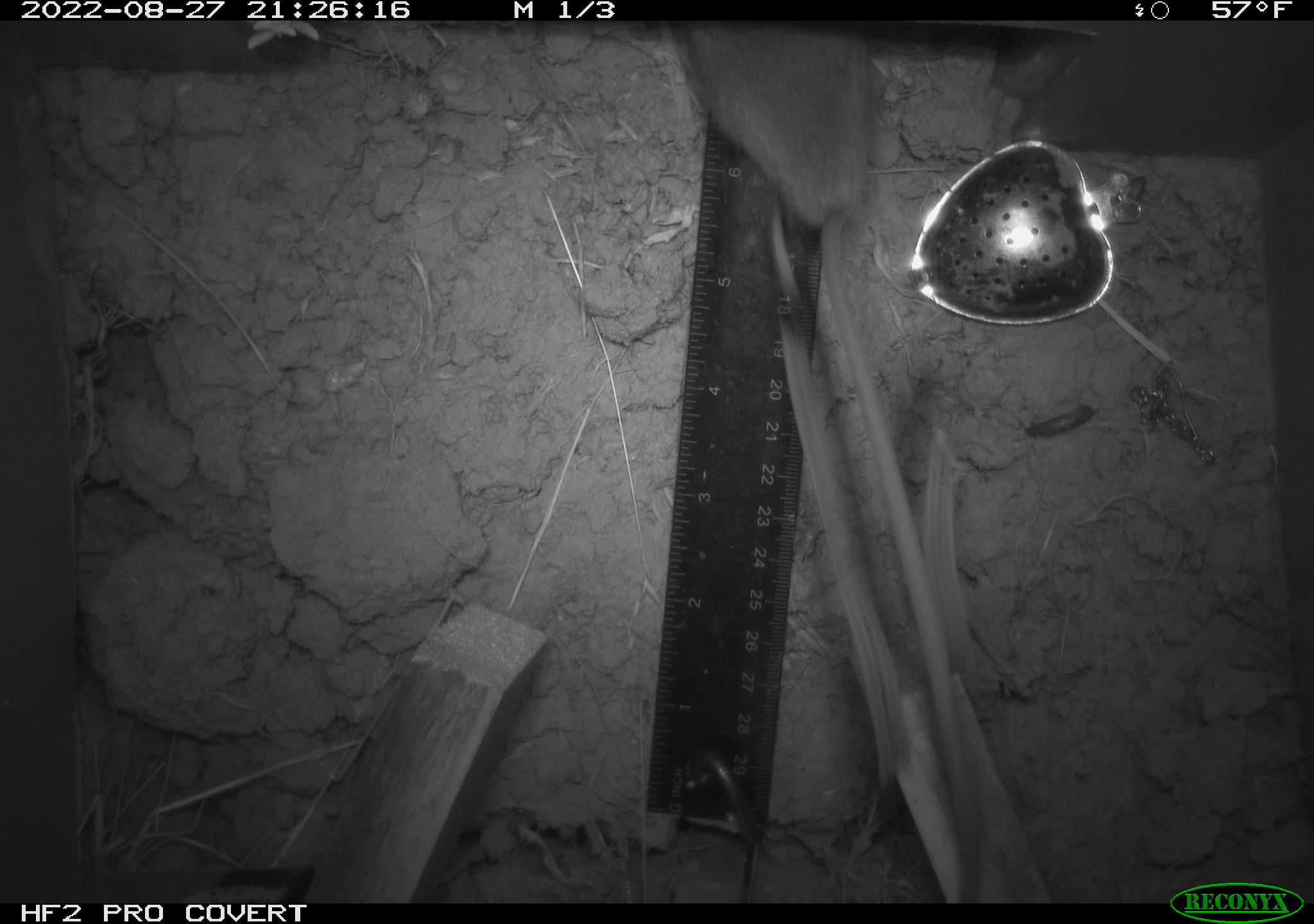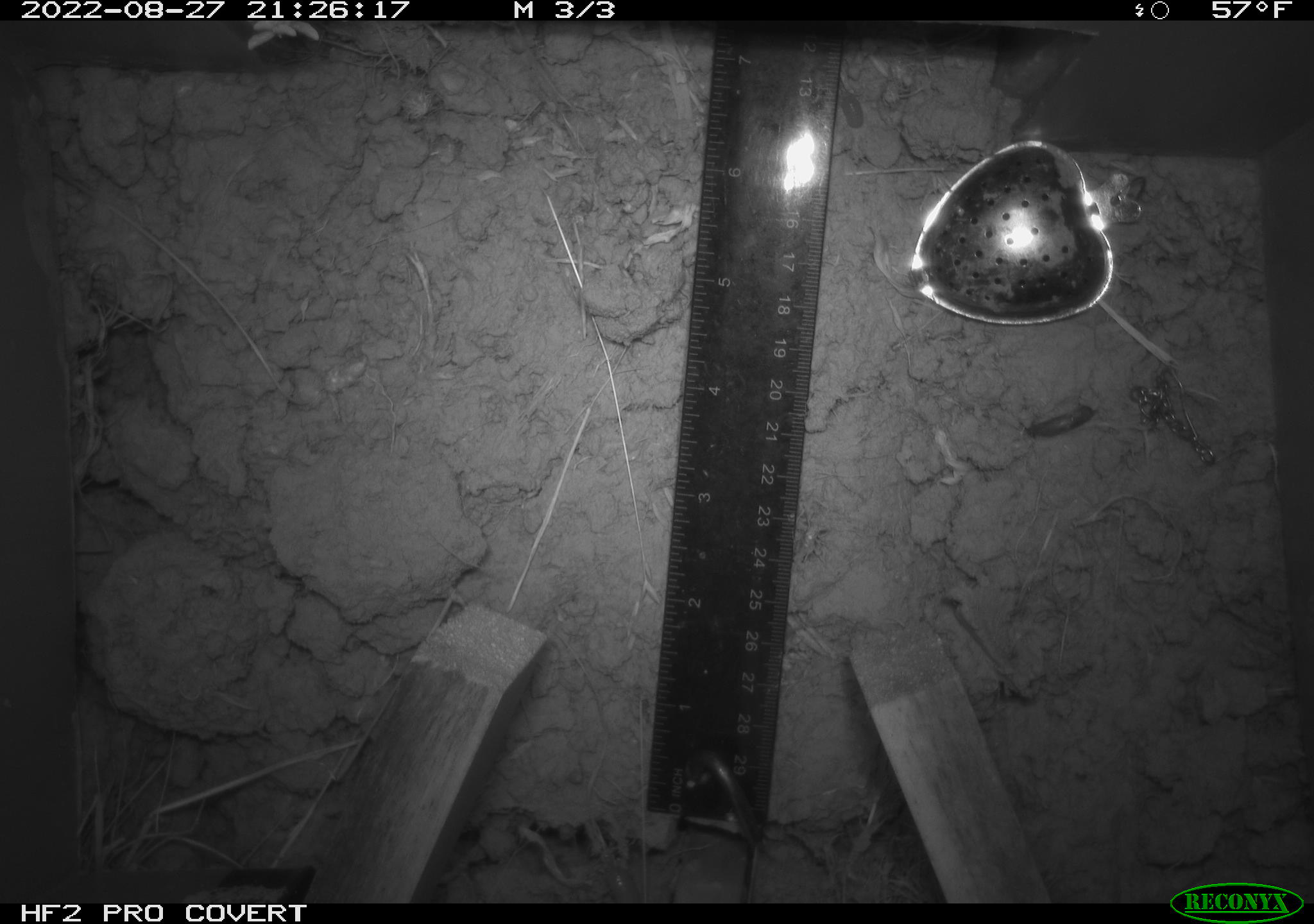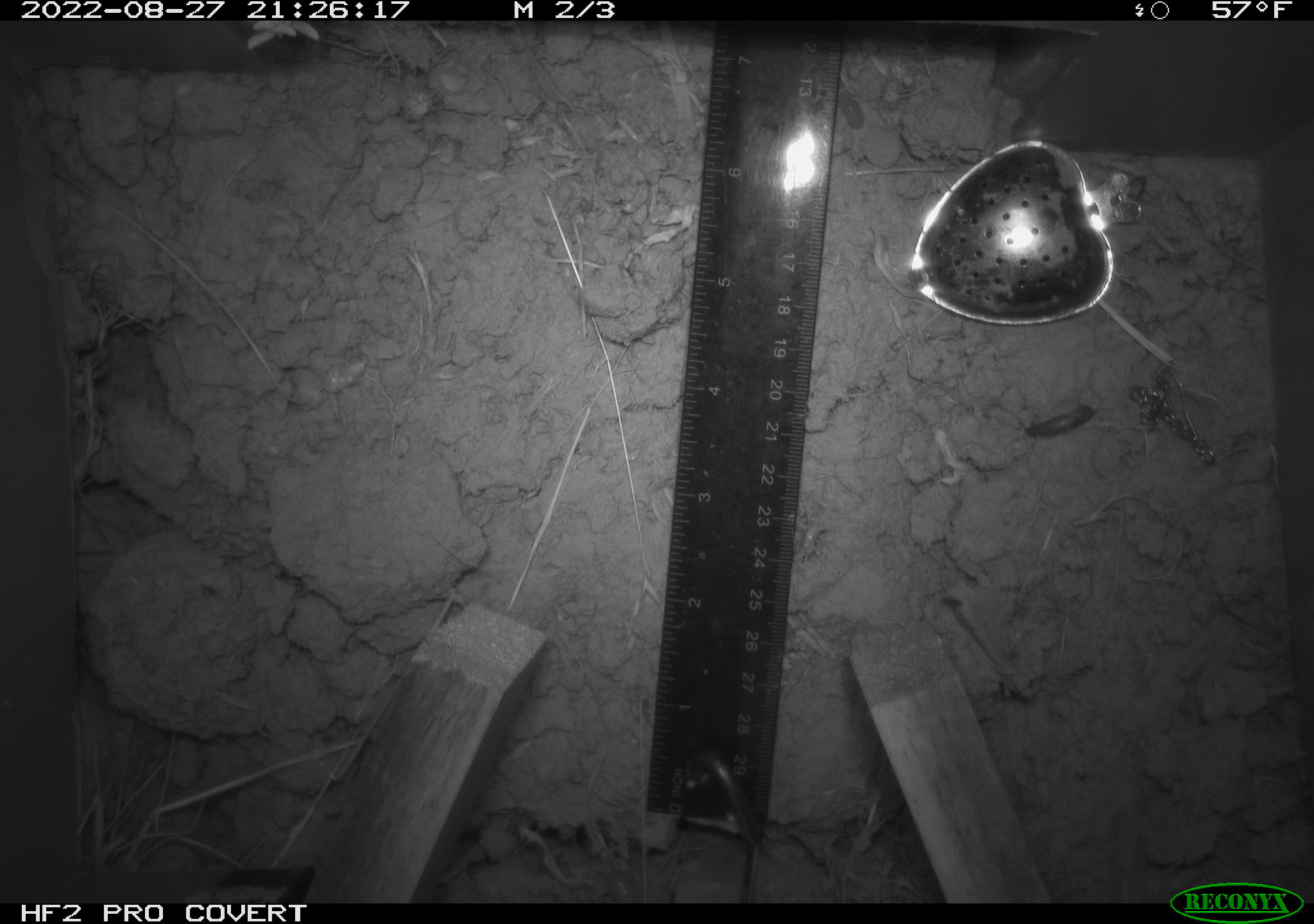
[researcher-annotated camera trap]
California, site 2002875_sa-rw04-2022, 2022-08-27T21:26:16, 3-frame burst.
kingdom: Animalia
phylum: Chordata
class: Mammalia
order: Rodentia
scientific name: Rodentia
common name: mouse species